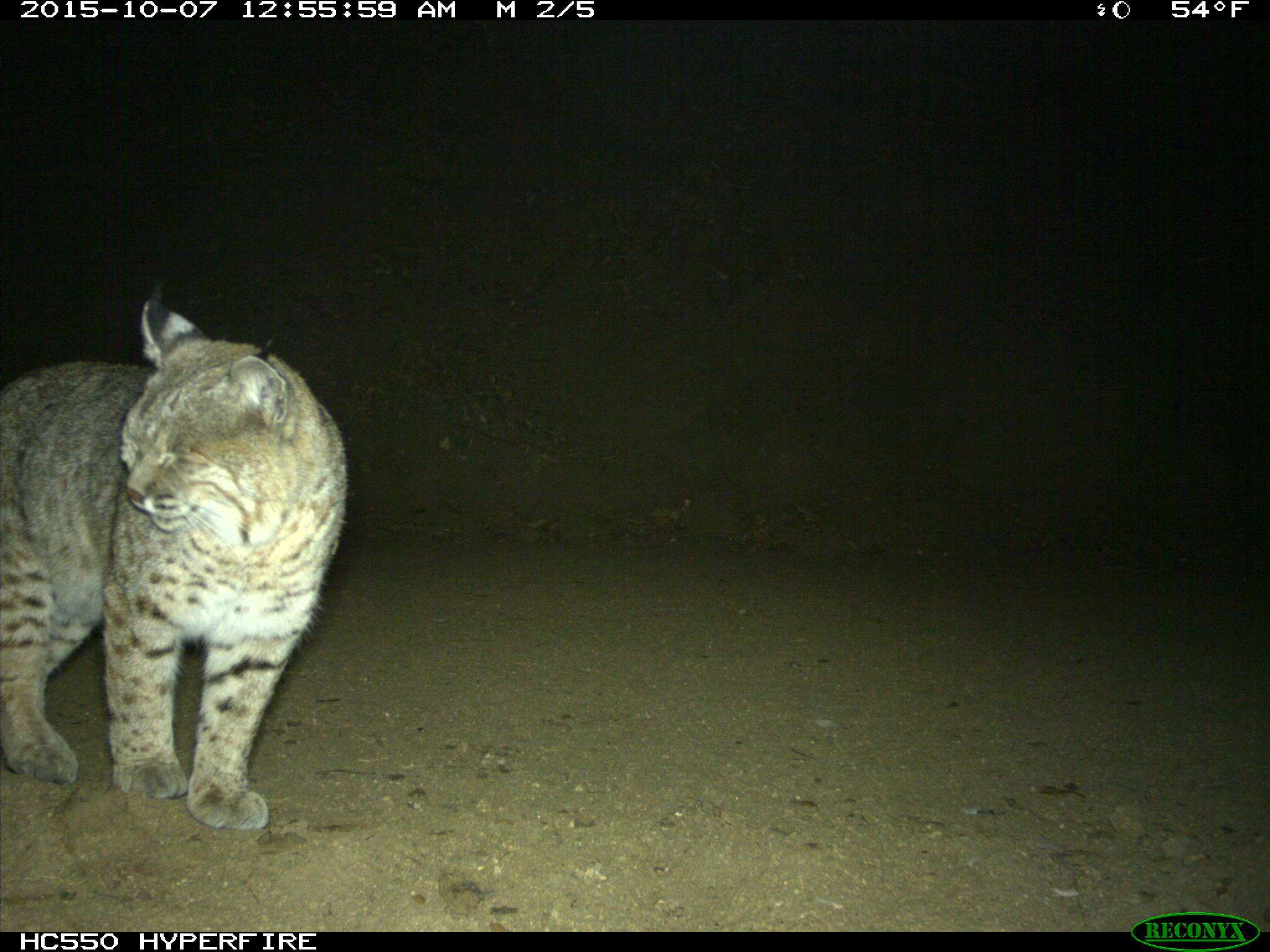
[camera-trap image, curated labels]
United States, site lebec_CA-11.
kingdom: Animalia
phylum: Chordata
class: Mammalia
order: Carnivora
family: Felidae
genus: Lynx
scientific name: Lynx rufus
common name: bobcat